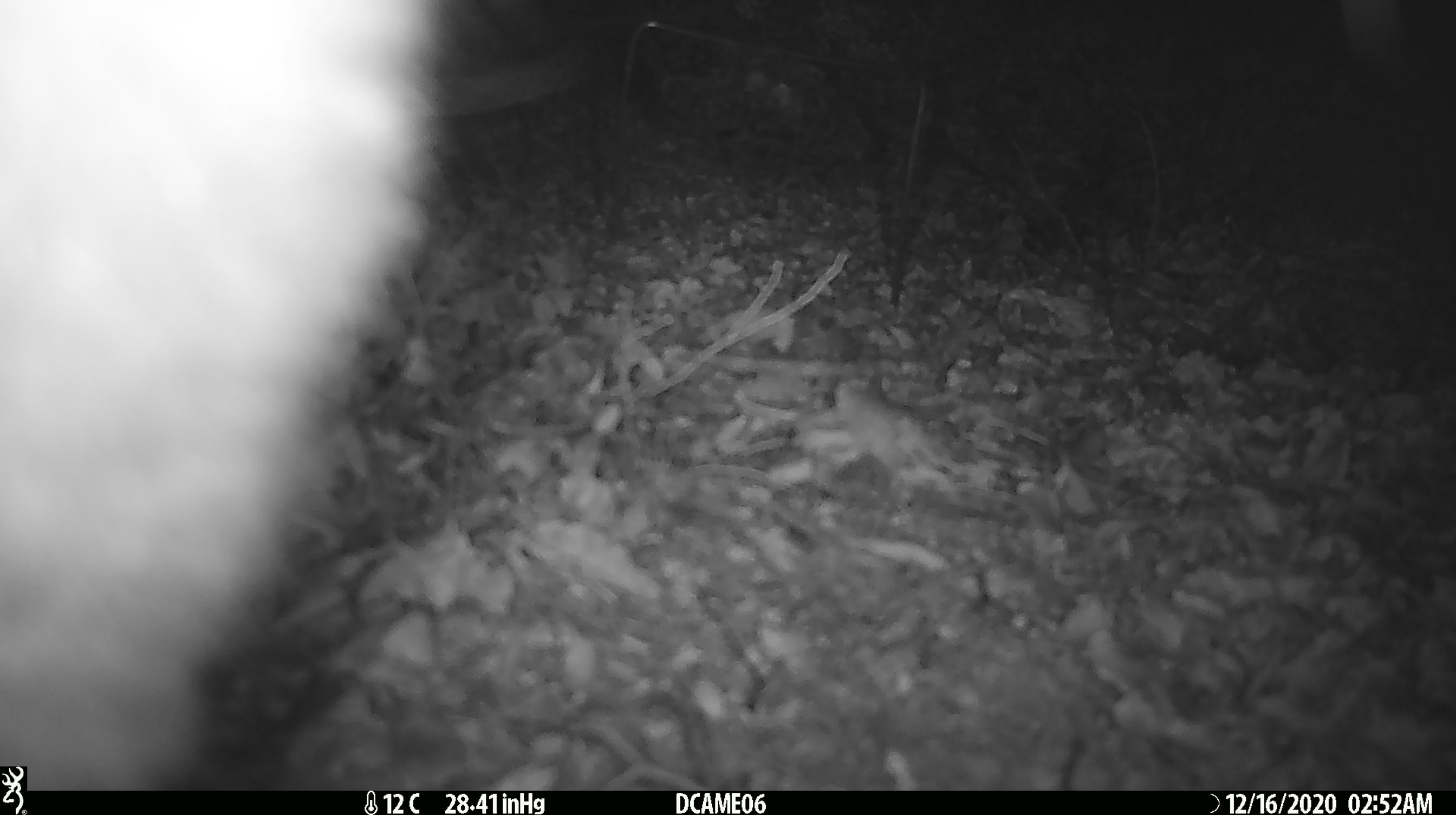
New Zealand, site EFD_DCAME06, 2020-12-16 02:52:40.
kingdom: Animalia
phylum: Chordata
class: Mammalia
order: Diprotodontia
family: Phalangeridae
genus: Trichosurus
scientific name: Trichosurus vulpecula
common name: common brushtail possum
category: possum